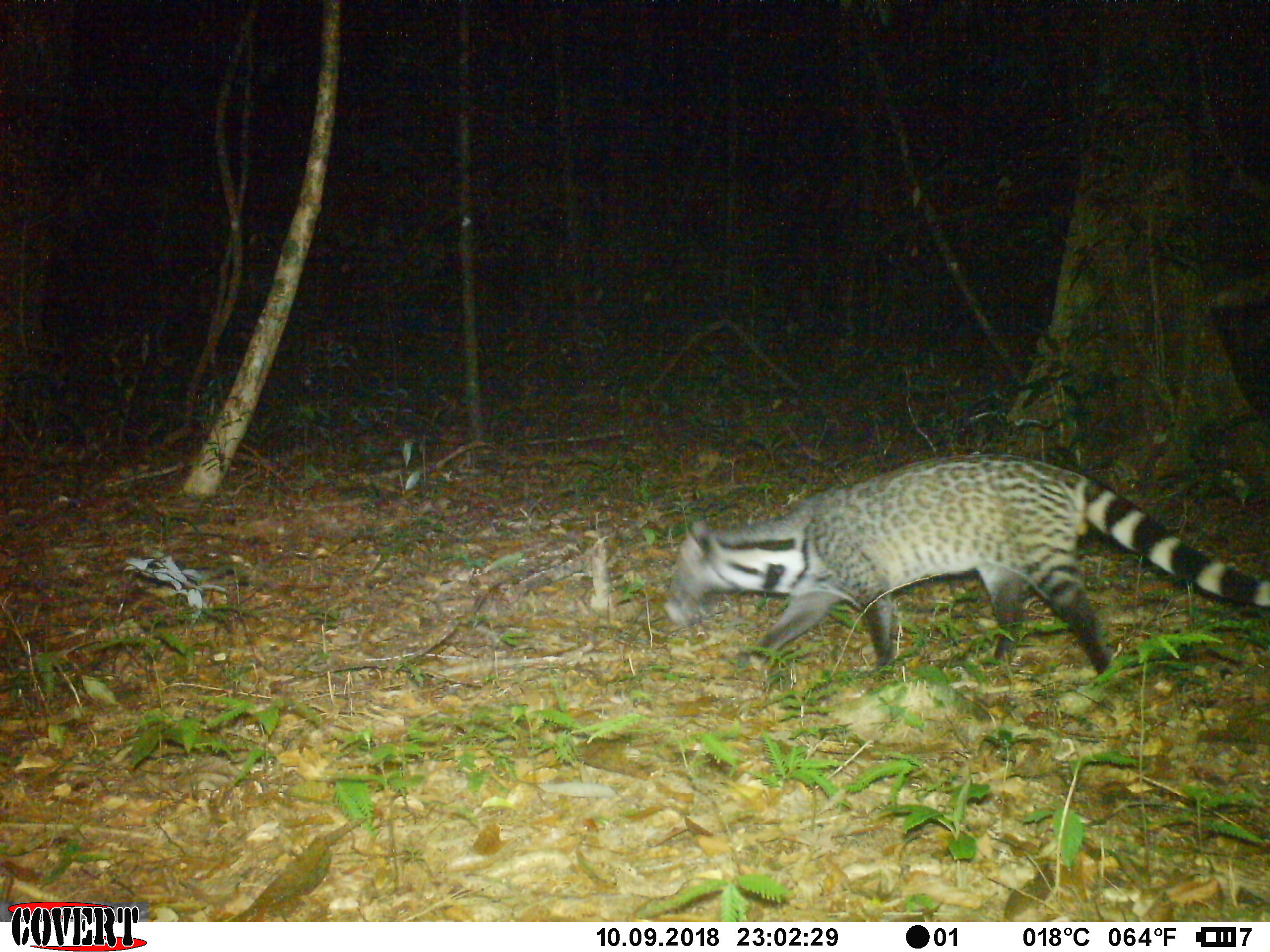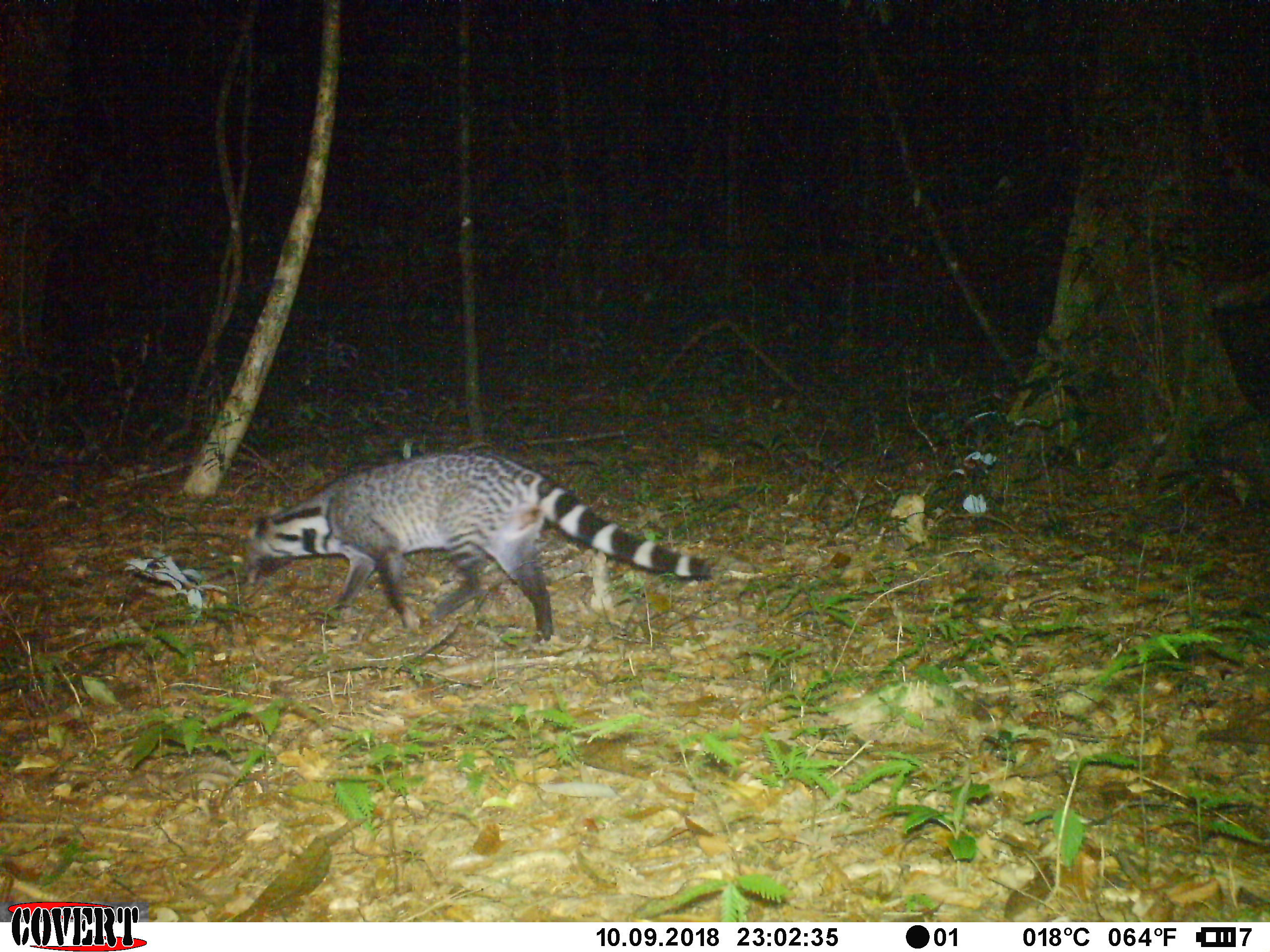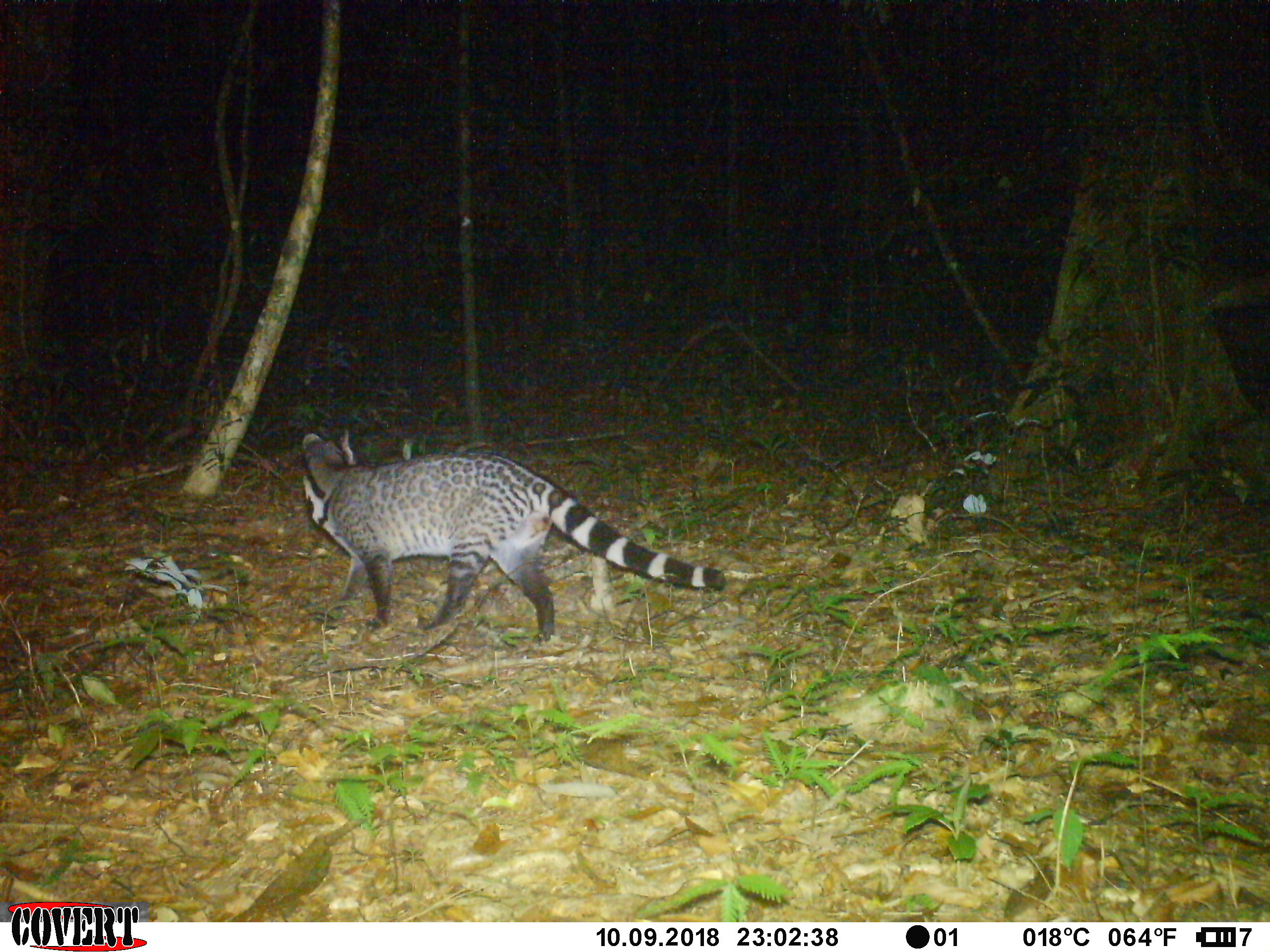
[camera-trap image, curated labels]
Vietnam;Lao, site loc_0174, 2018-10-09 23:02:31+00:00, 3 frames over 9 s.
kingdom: Animalia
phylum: Chordata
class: Mammalia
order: Carnivora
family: Viverridae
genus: Viverra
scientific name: Viverra zibetha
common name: large indian civet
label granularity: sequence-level